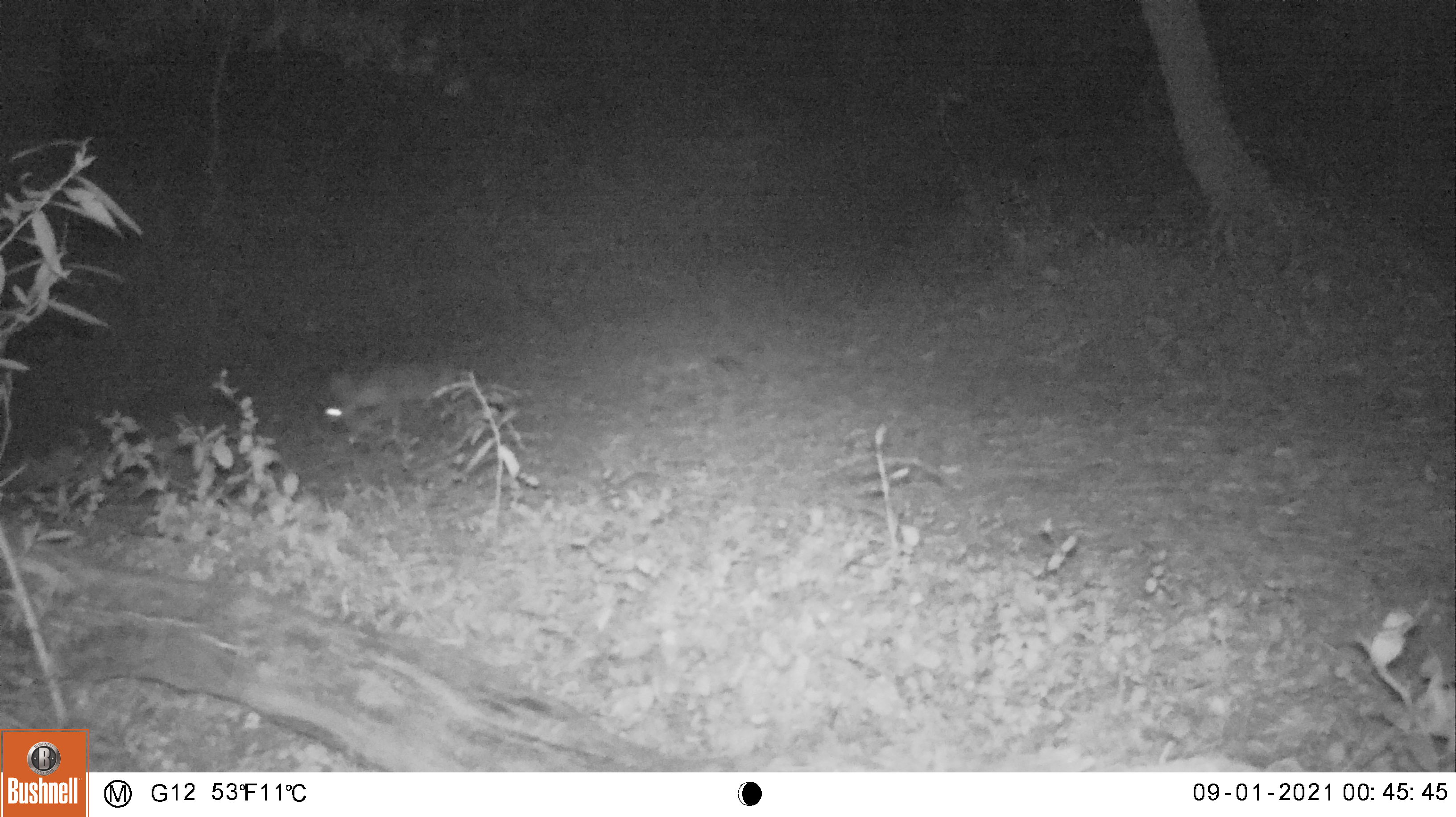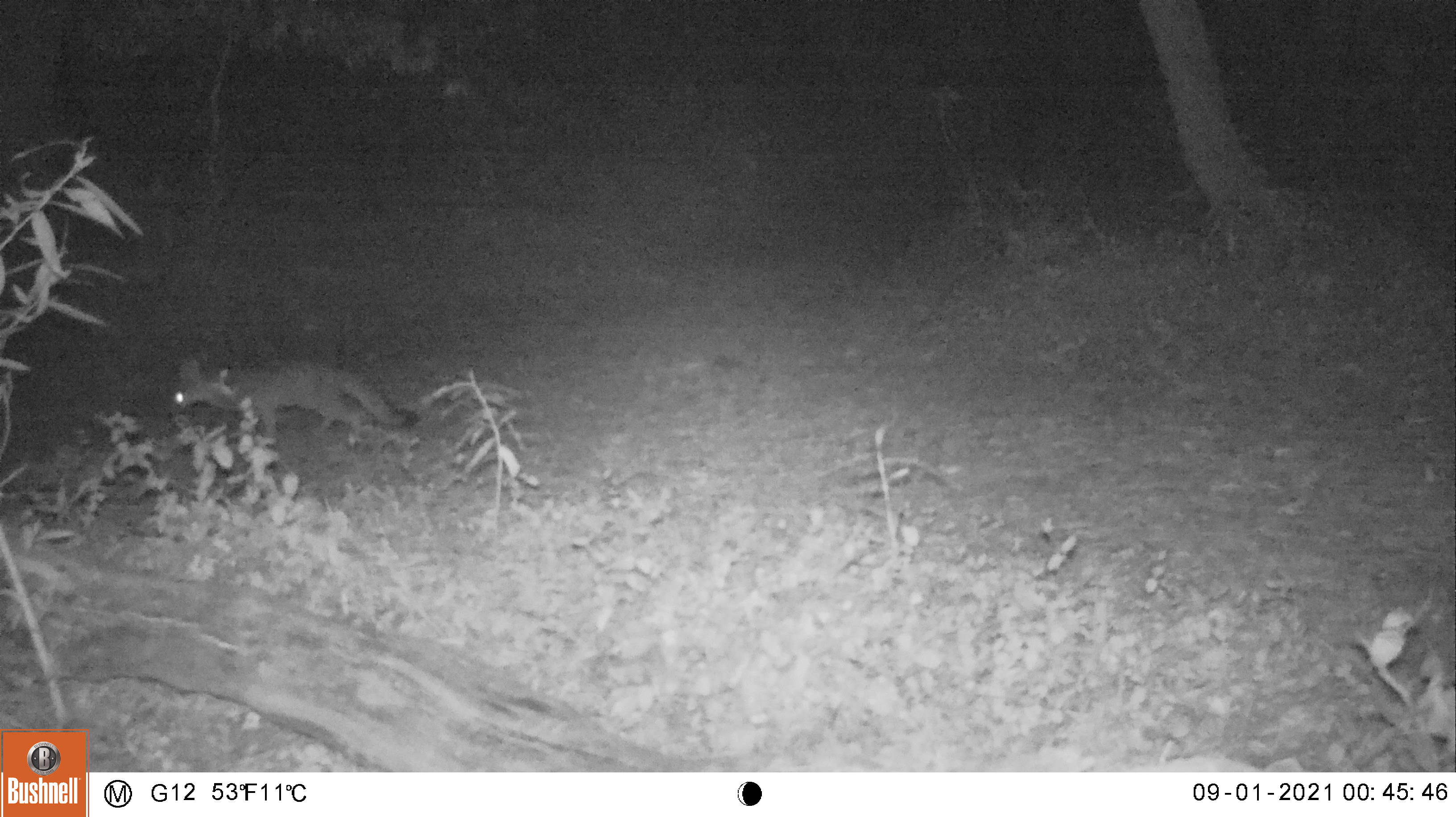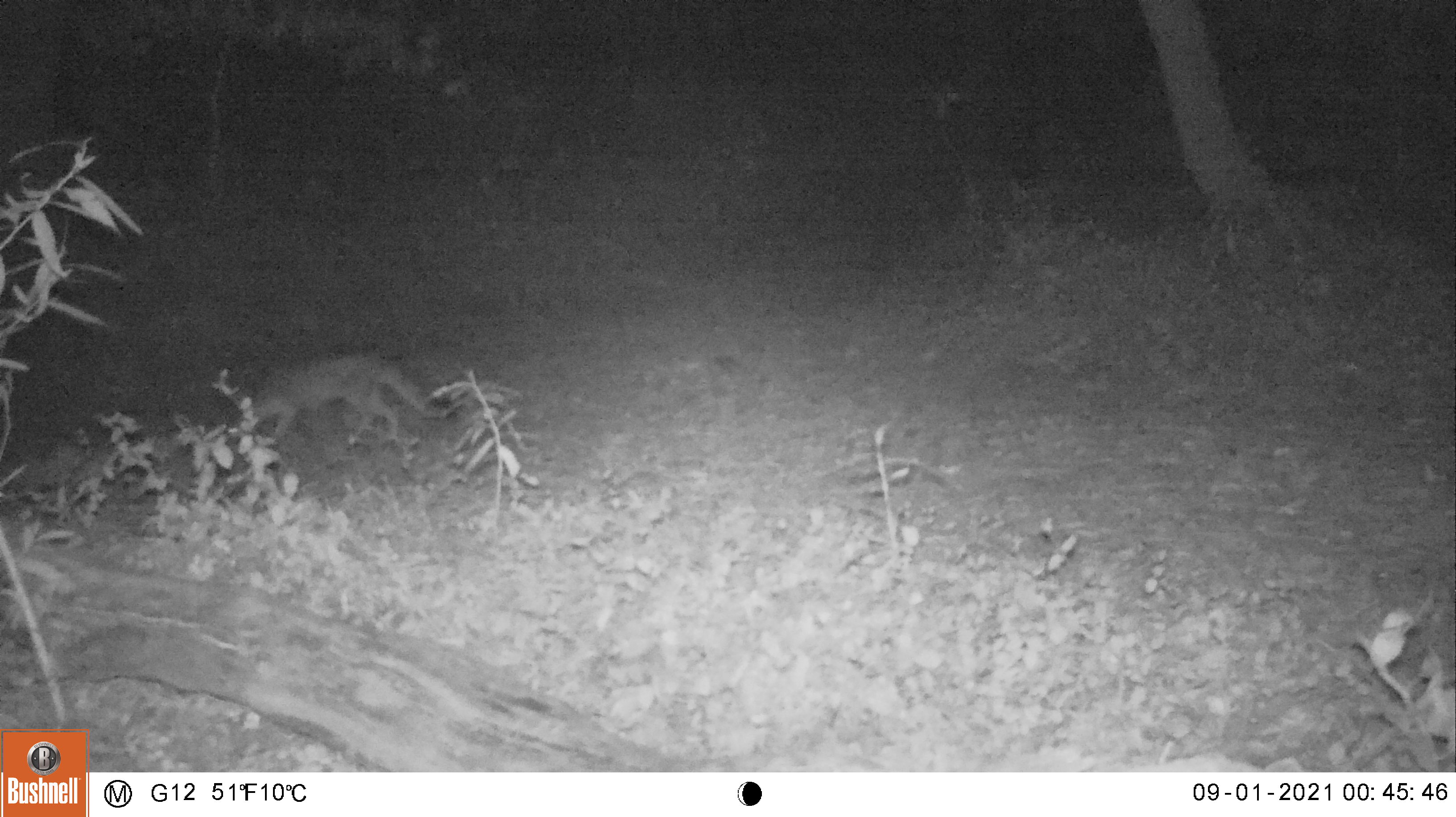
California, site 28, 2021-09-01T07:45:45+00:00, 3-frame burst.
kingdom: Animalia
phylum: Chordata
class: Mammalia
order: Carnivora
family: Canidae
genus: Urocyon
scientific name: Urocyon cinereoargenteus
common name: gray fox